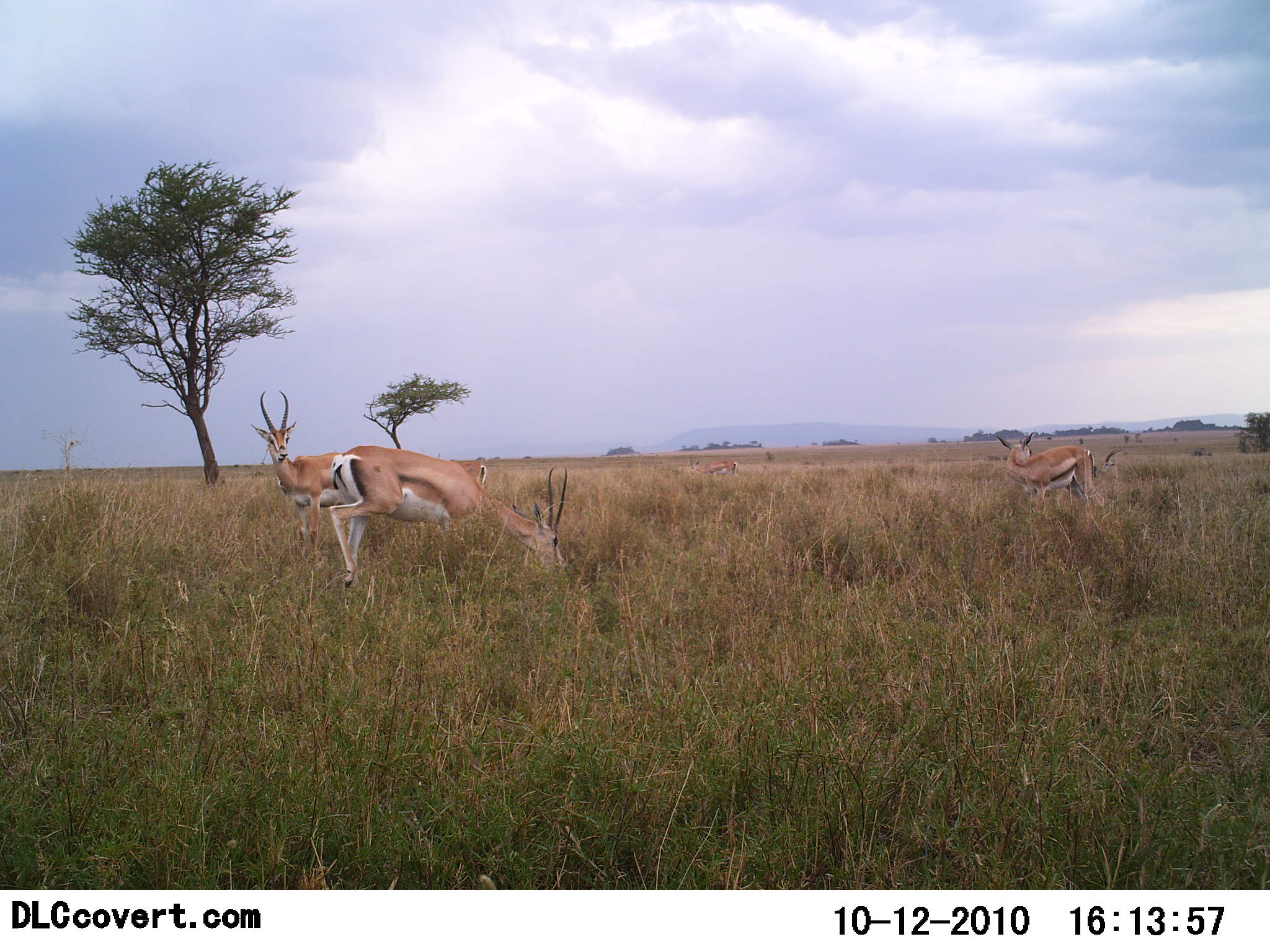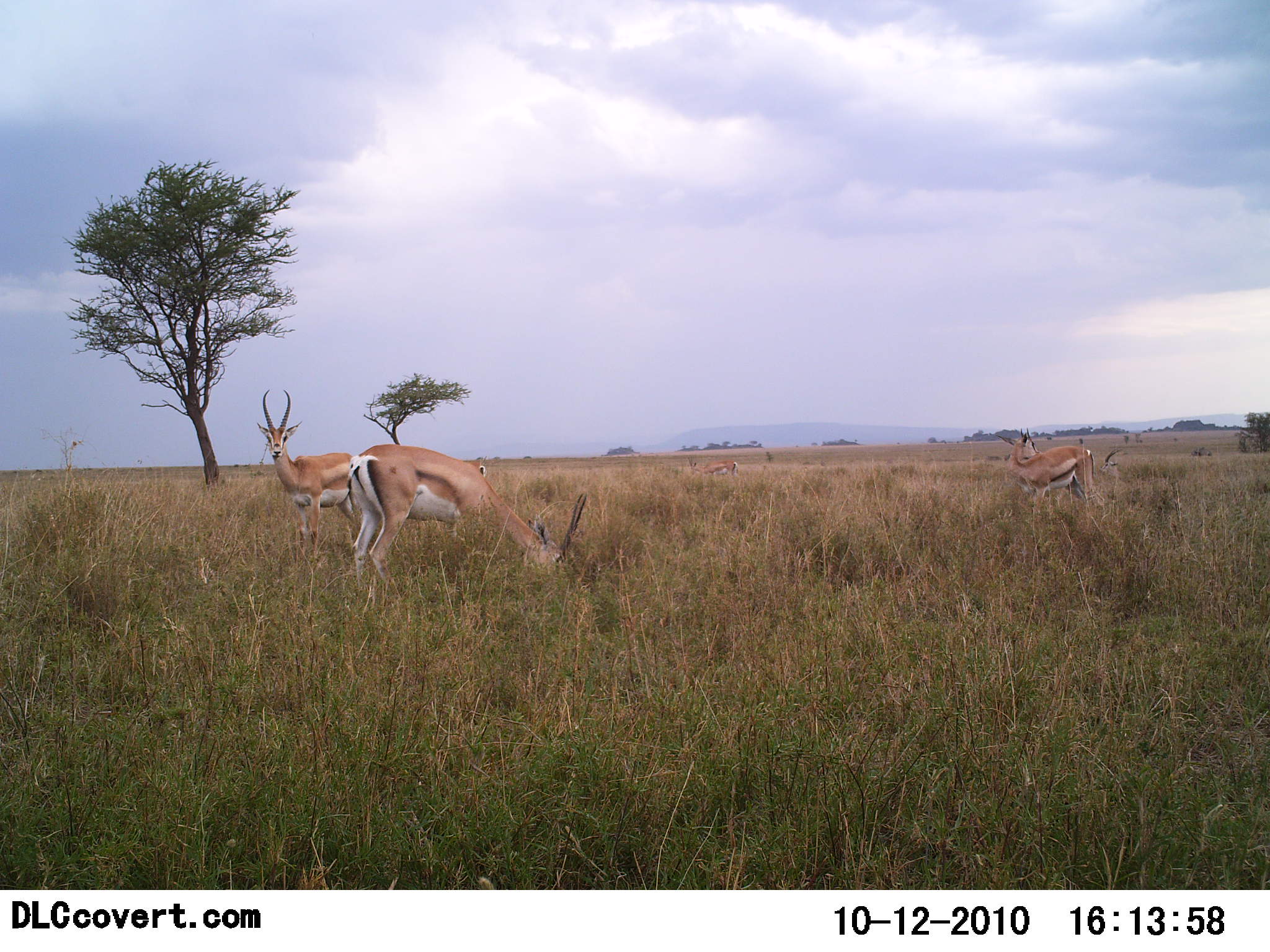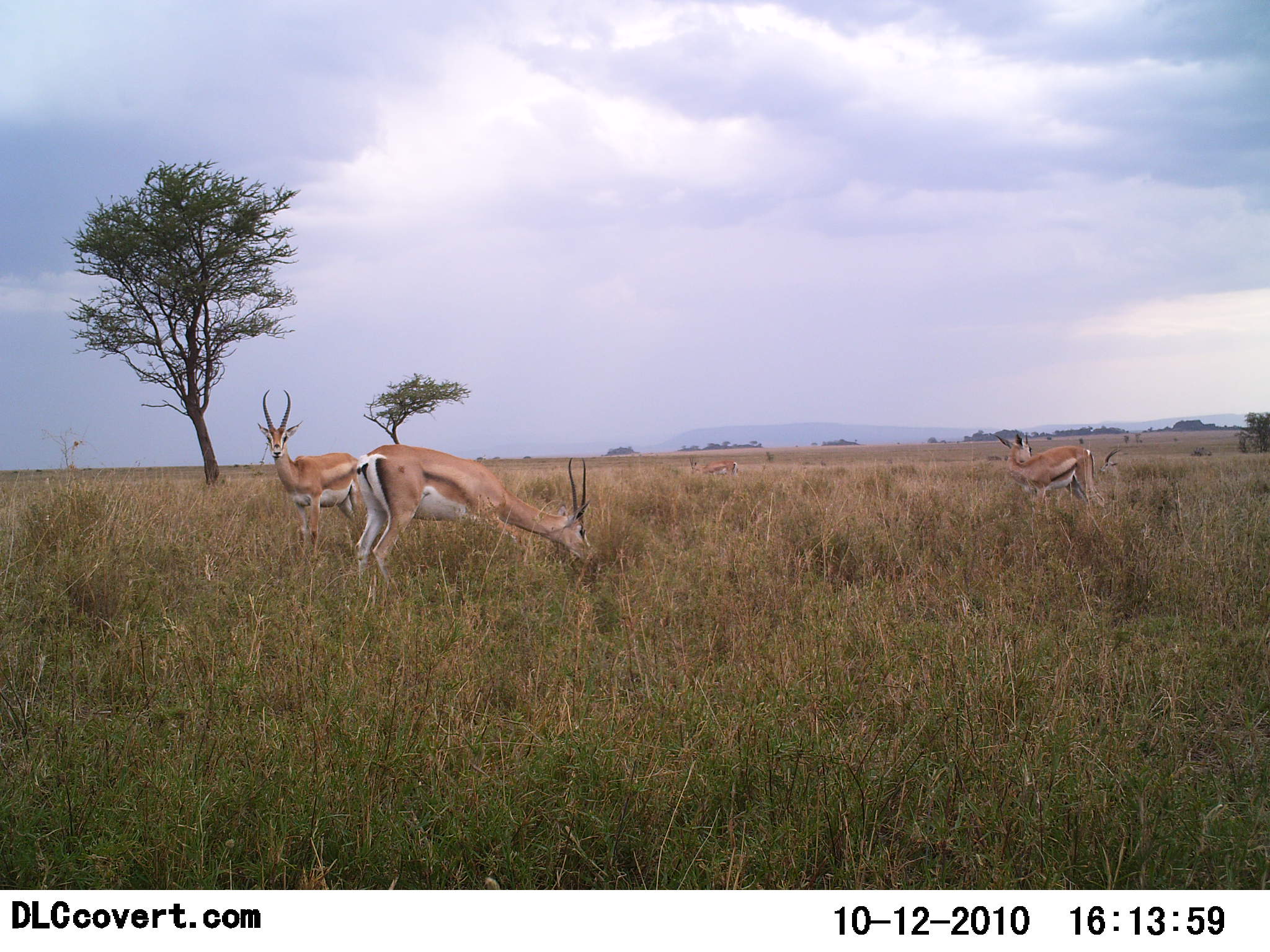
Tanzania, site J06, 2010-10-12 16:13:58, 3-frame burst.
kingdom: Animalia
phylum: Chordata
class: Mammalia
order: Artiodactyla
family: Bovidae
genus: Nanger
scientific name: Nanger granti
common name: grant's gazelle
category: gazellegrants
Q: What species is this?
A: Gazellegrants (grant's gazelle) (Nanger granti).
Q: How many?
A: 3.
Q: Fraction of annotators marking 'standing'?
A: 71%.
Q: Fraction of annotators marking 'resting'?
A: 0%.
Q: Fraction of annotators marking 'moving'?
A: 7%.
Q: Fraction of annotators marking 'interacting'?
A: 0%.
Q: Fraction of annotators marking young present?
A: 7%.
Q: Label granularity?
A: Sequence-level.